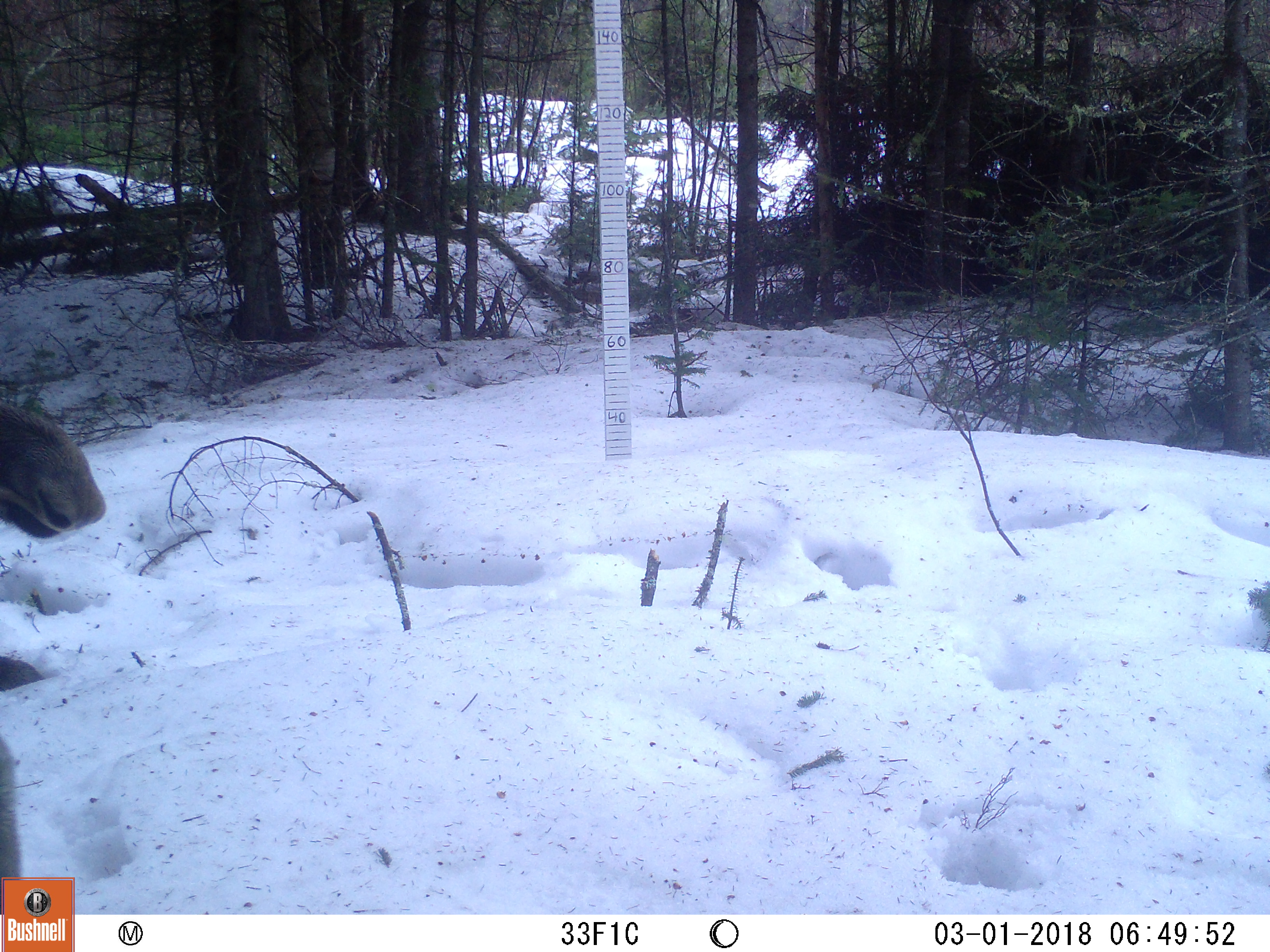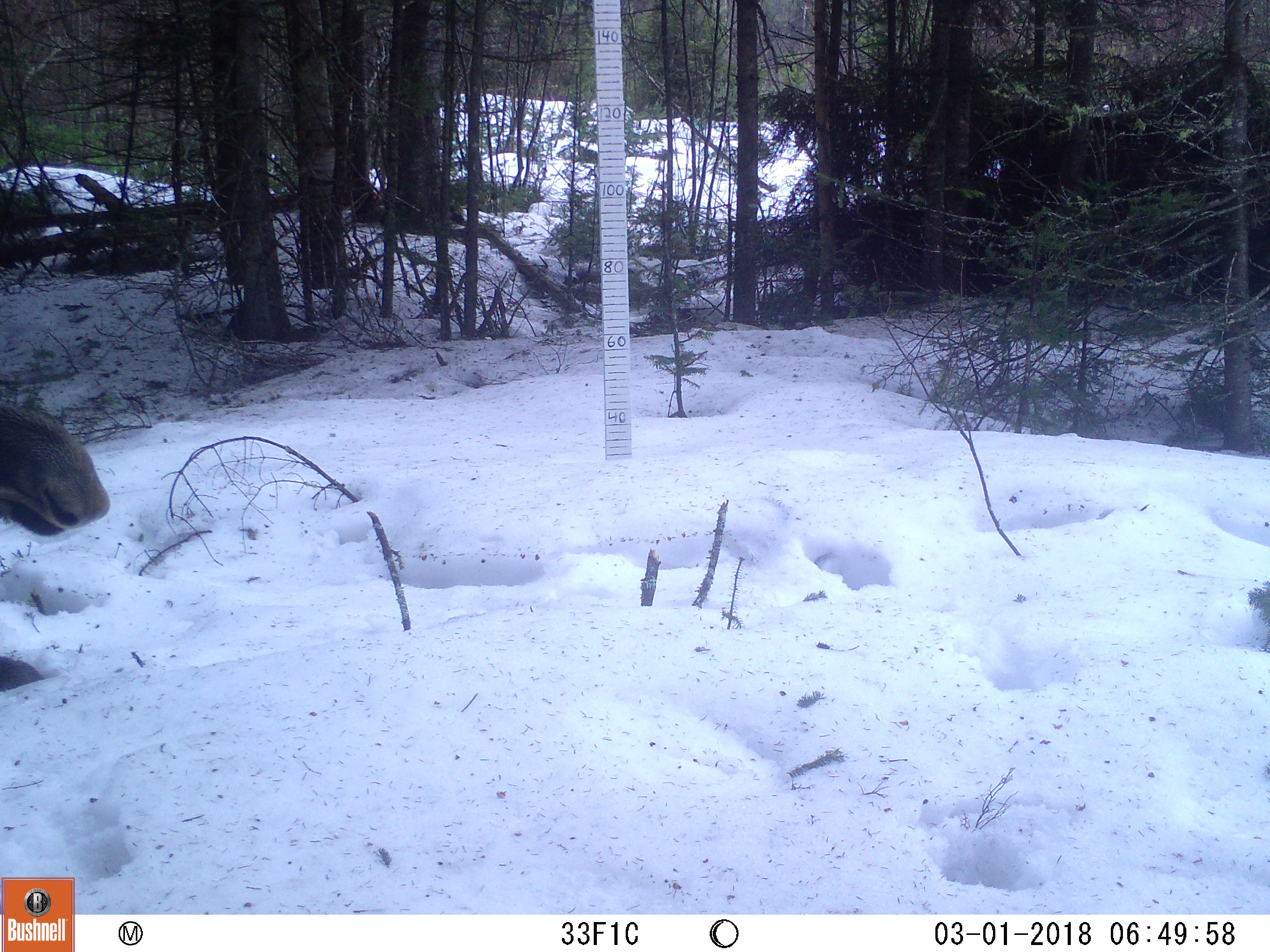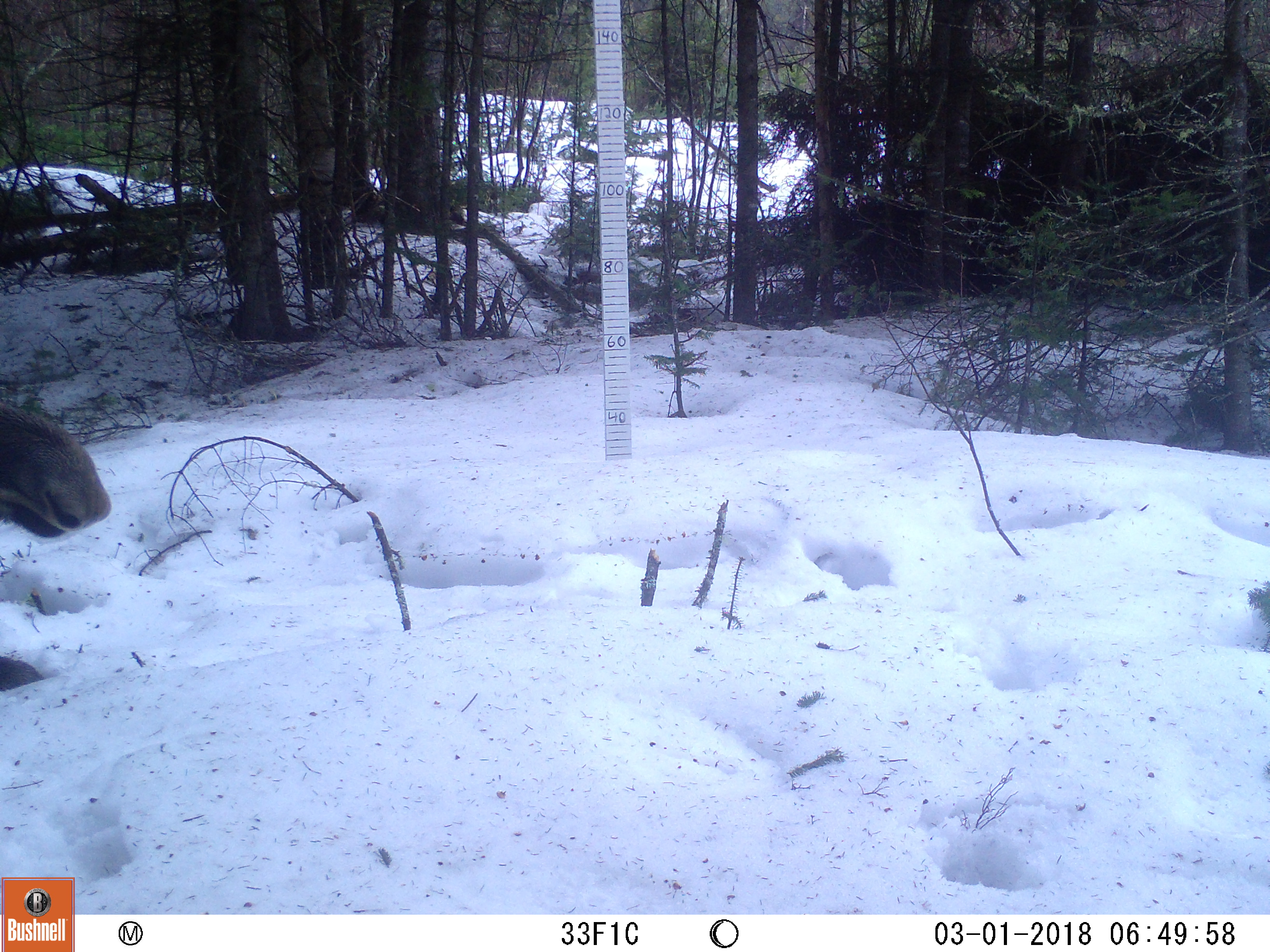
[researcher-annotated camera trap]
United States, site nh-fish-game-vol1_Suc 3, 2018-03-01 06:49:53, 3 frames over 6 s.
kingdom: Animalia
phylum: Chordata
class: Mammalia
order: Artiodactyla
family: Cervidae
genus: Alces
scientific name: Alces alces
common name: moose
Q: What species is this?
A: Moose (Alces alces).